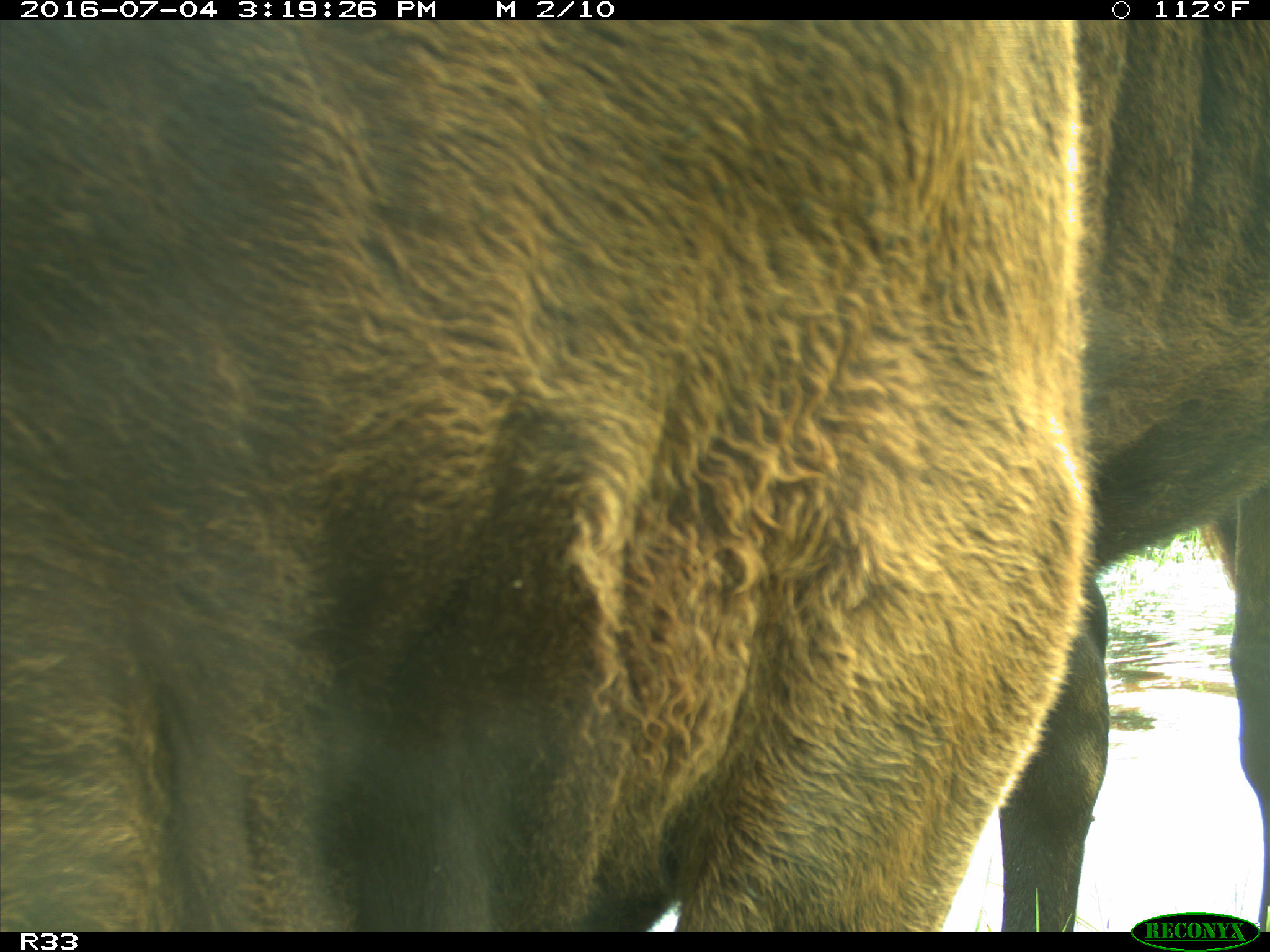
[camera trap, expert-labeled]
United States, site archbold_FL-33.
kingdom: Animalia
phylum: Chordata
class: Mammalia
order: Artiodactyla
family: Bovidae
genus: Bos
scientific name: Bos taurus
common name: domestic cow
Bos taurus (domestic cow).